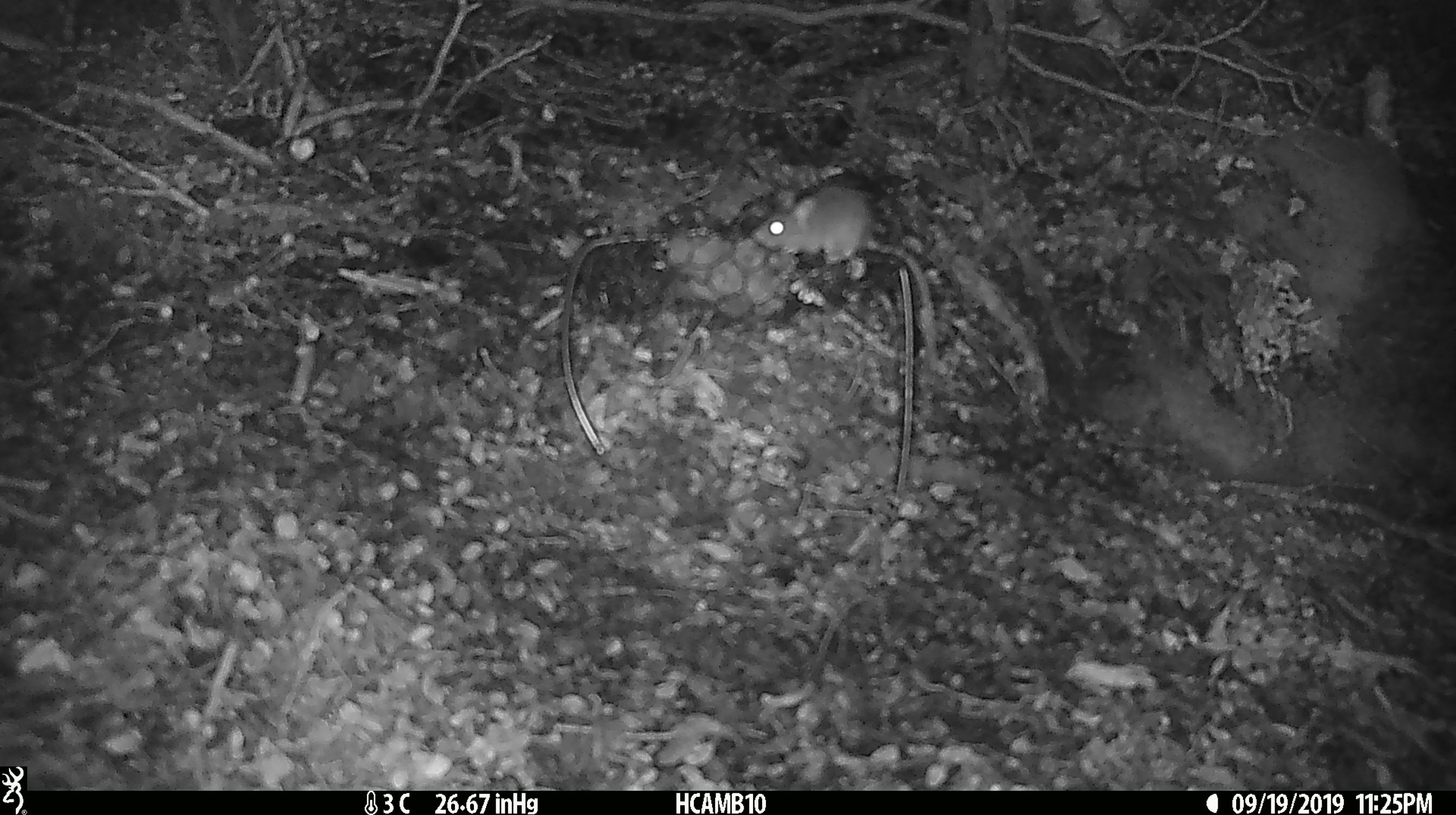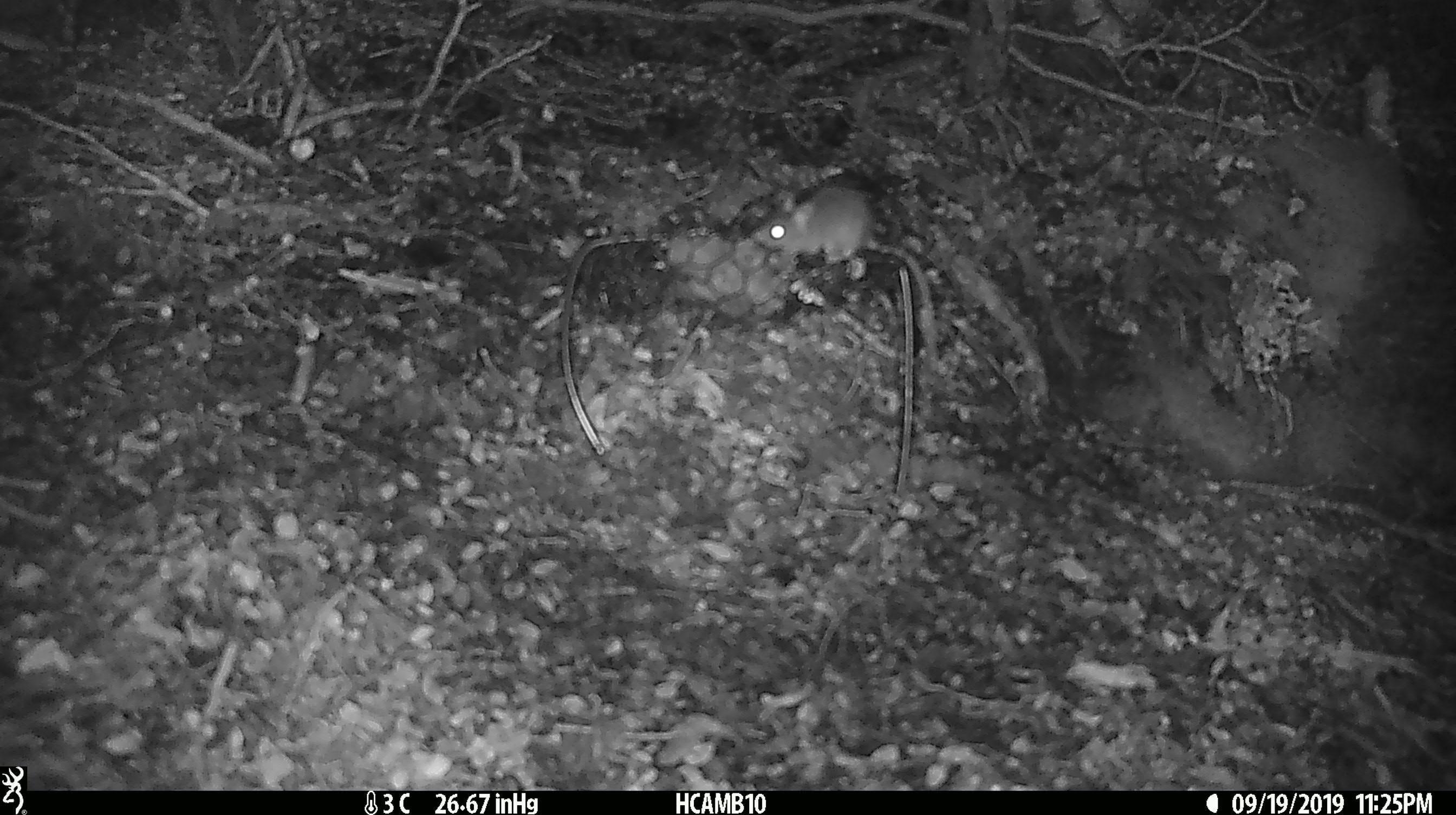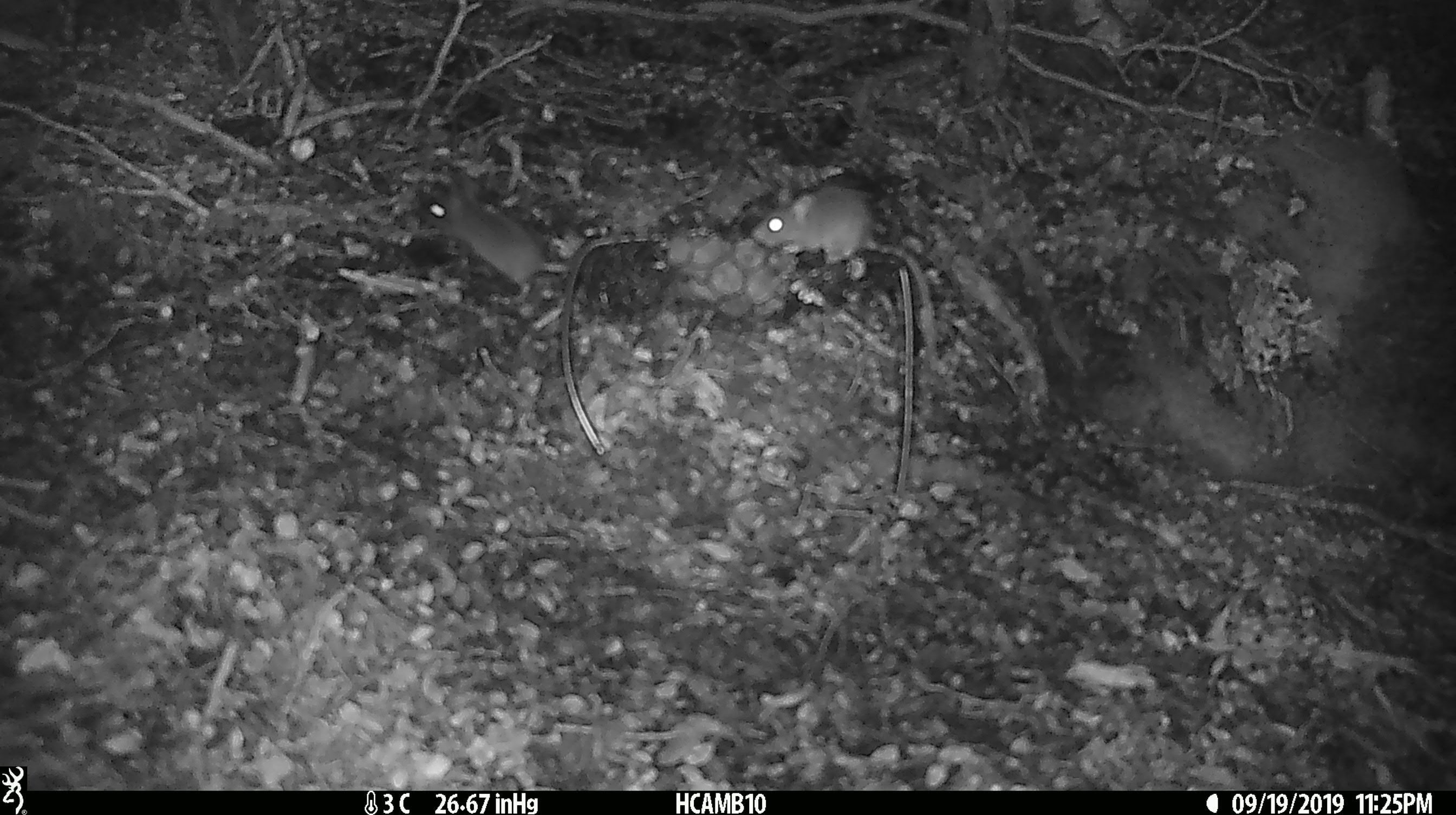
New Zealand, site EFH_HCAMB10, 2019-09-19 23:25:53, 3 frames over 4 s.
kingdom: Animalia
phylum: Chordata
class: Mammalia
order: Rodentia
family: Muridae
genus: Mus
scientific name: Mus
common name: mouse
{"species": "mouse (Mus)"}